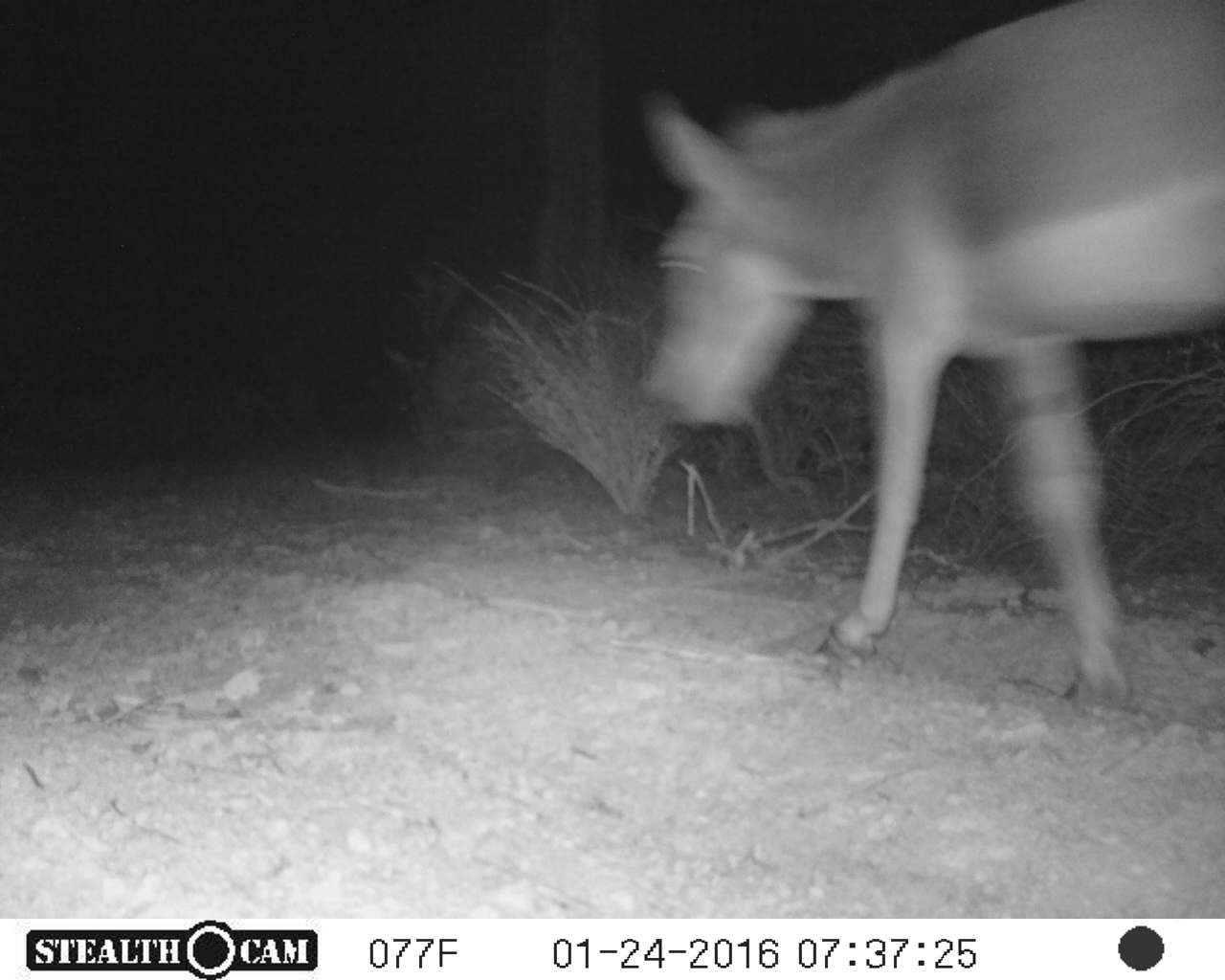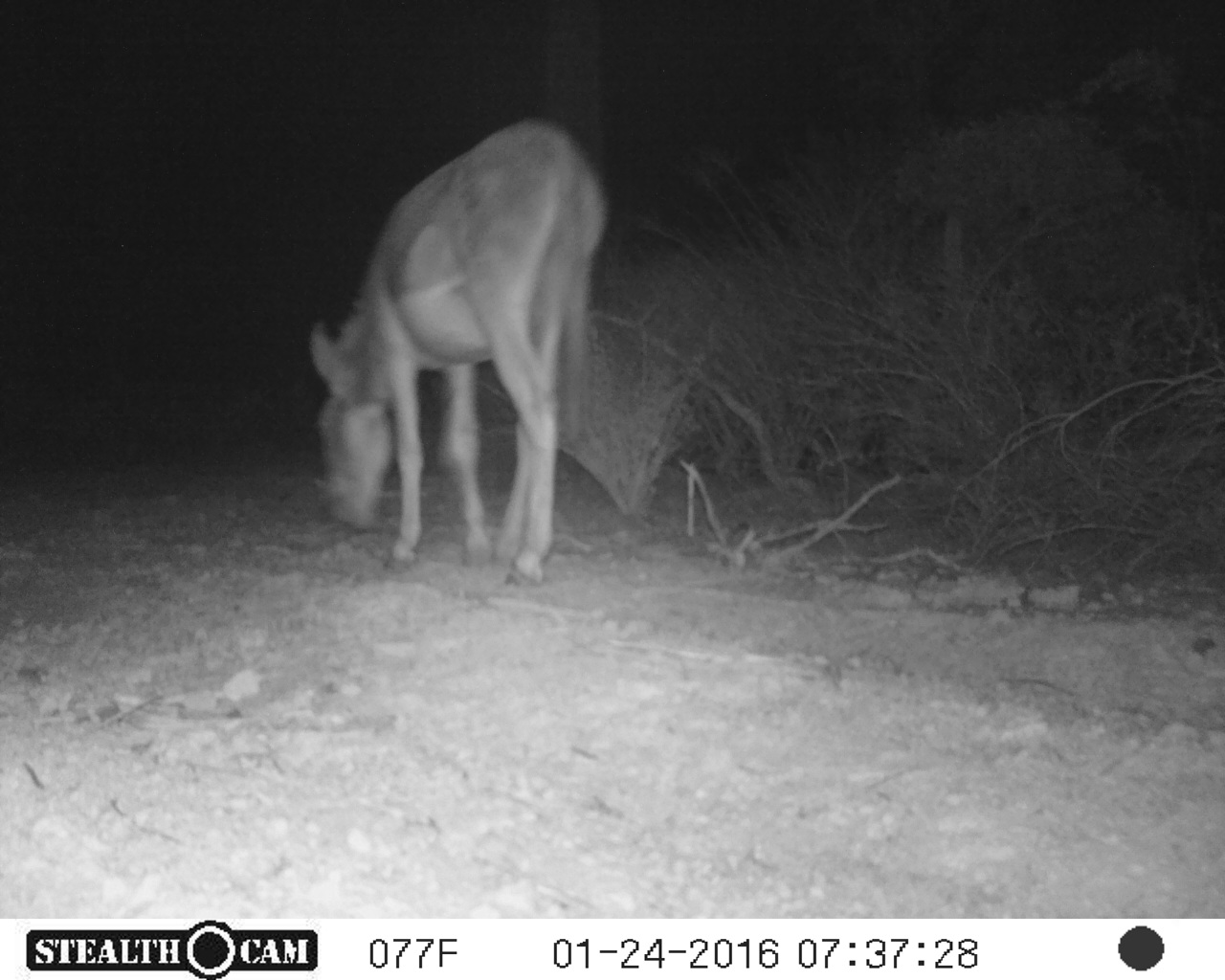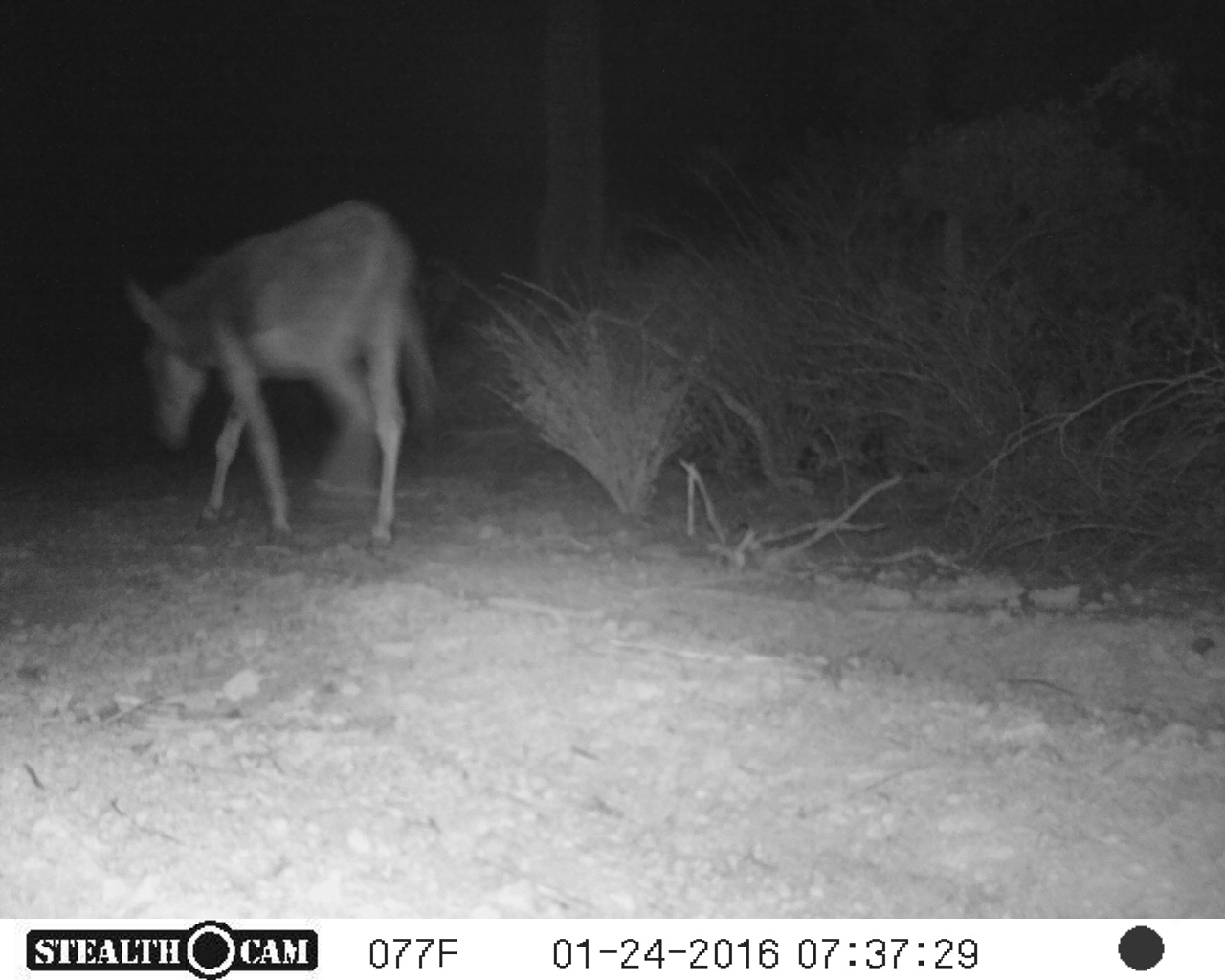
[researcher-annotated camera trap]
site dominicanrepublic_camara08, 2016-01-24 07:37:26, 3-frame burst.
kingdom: Animalia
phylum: Chordata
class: Mammalia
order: Perissodactyla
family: Equidae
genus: Equus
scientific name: Equus asinus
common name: donkey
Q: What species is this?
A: Donkey (Equus asinus).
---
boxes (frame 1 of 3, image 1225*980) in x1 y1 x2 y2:
donkey: 632 4 1225 712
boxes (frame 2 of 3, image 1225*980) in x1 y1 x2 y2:
donkey: 307 119 607 585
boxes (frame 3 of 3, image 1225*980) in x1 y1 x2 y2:
donkey: 121 198 443 549